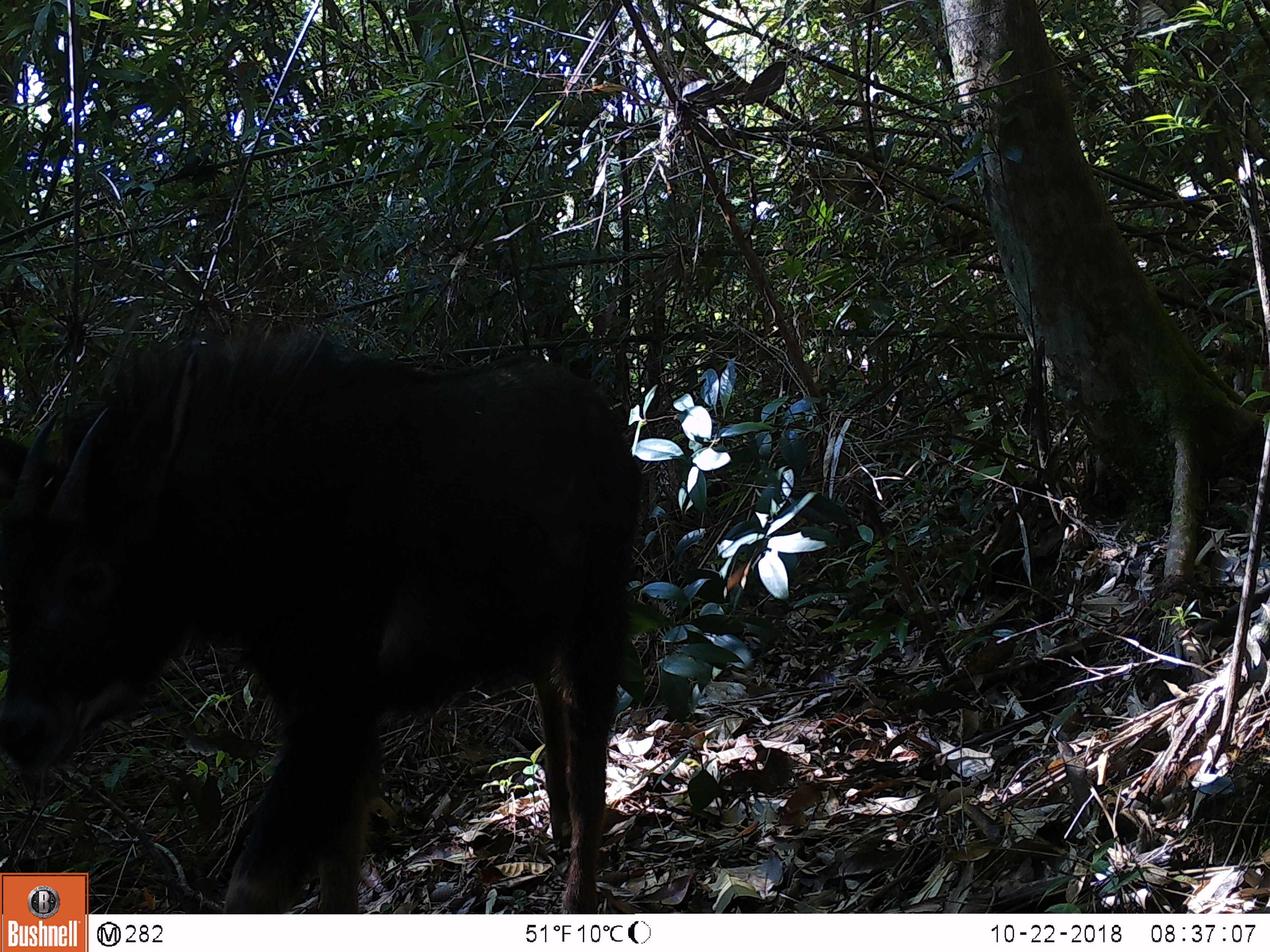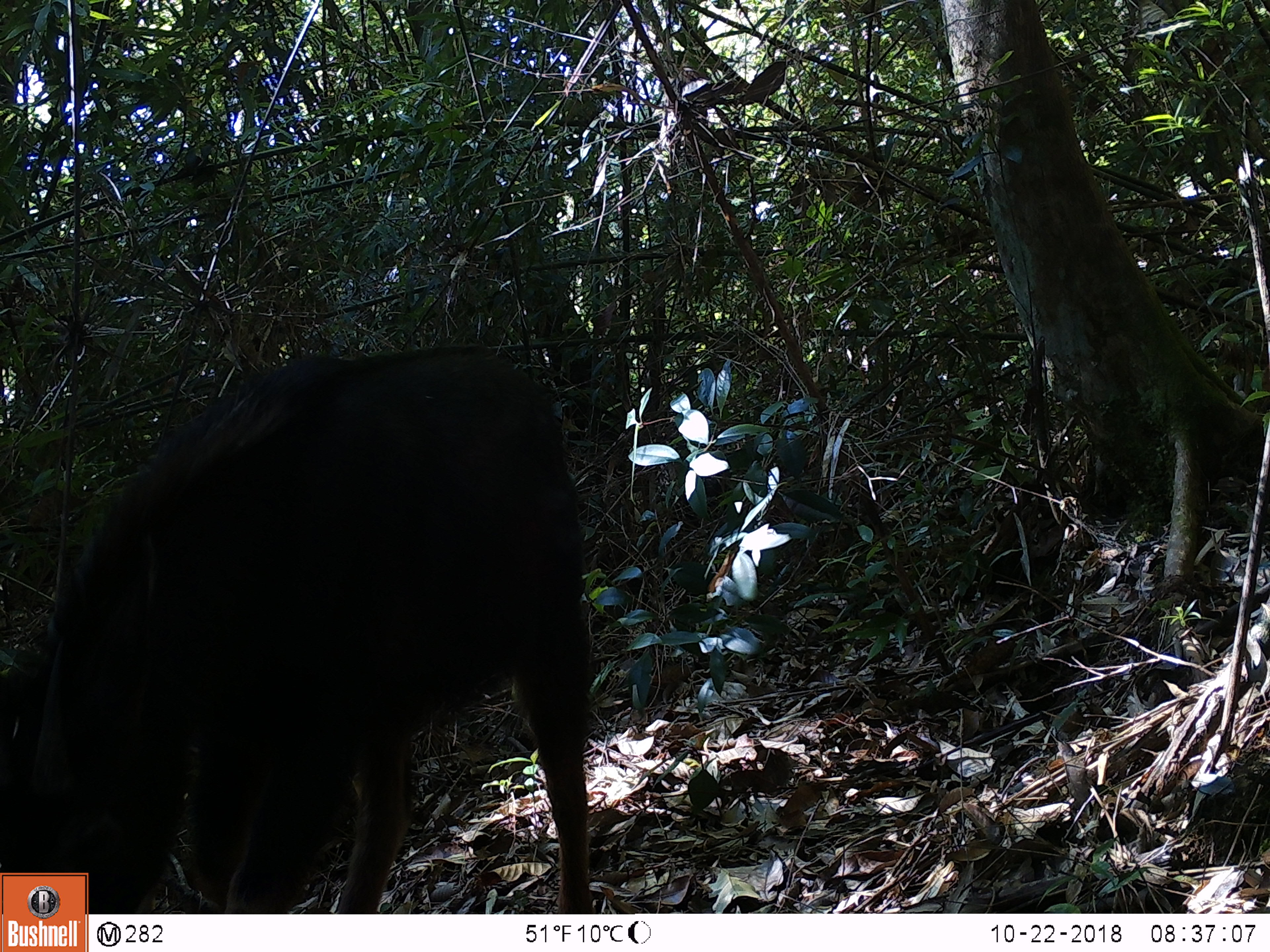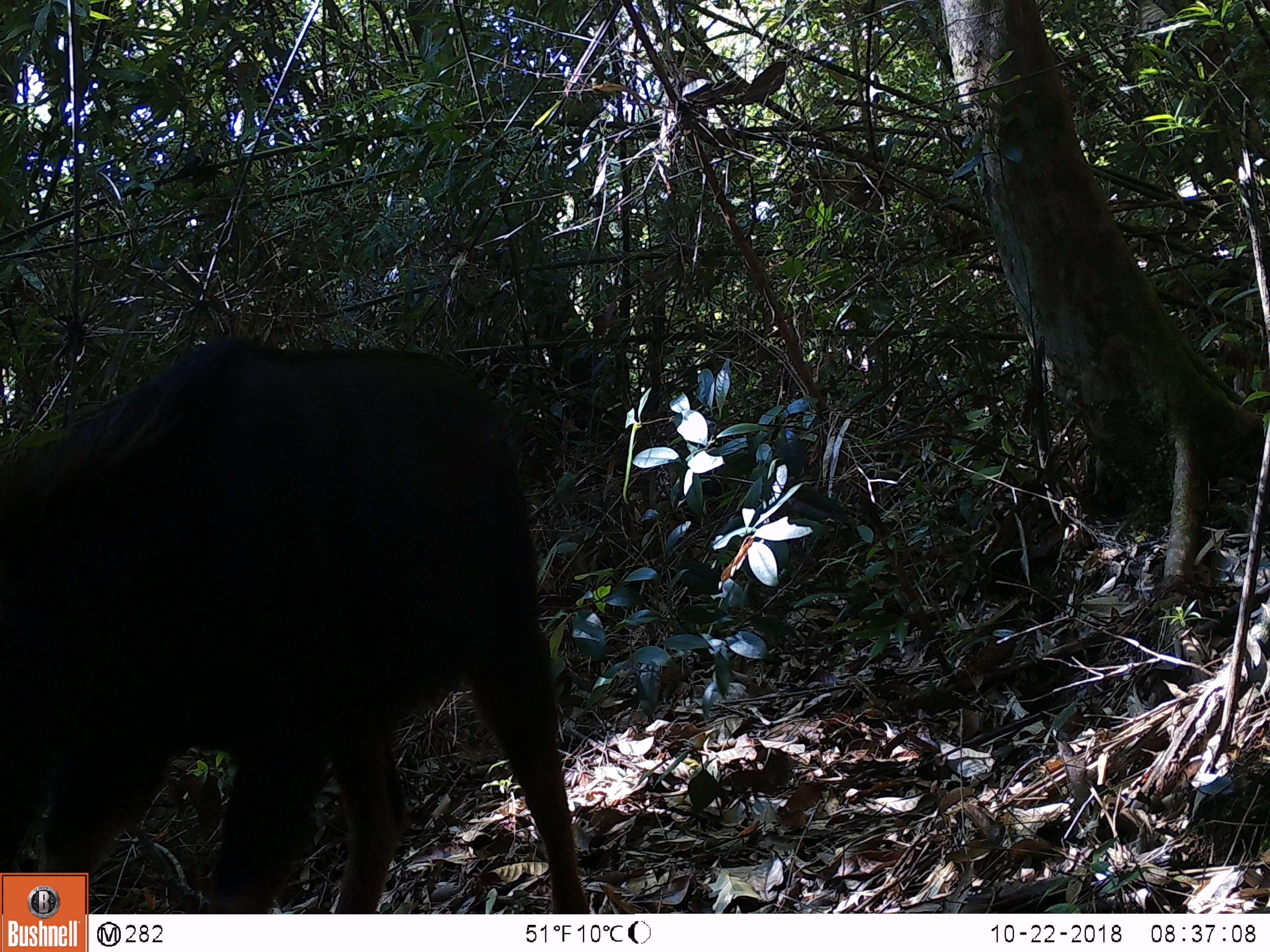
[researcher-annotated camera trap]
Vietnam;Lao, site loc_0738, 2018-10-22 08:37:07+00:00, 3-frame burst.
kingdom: Animalia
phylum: Chordata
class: Mammalia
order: Artiodactyla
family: Bovidae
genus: Capricornis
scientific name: Capricornis sumatraensis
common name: chinese serow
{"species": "chinese serow (Capricornis sumatraensis)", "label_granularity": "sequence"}